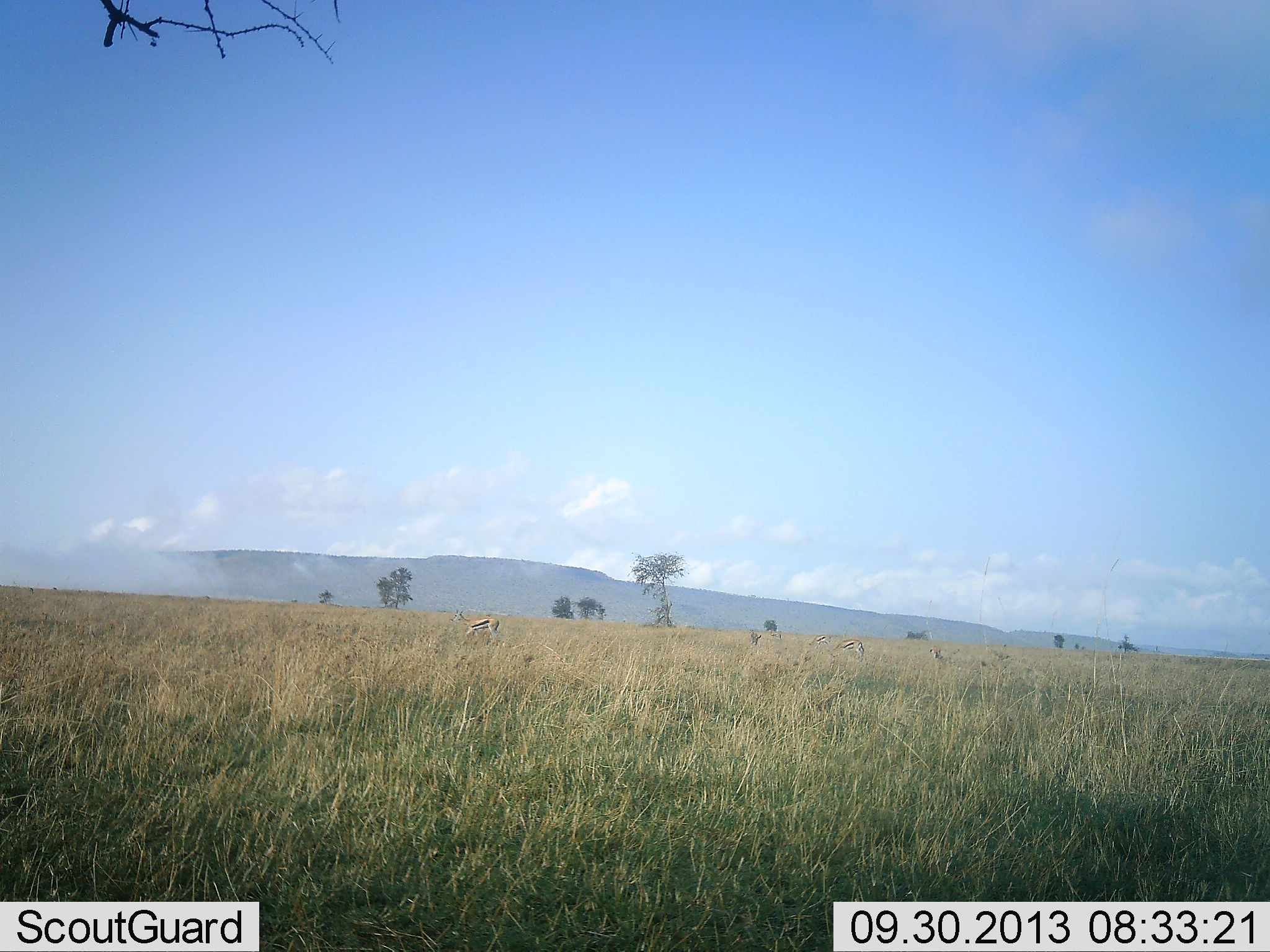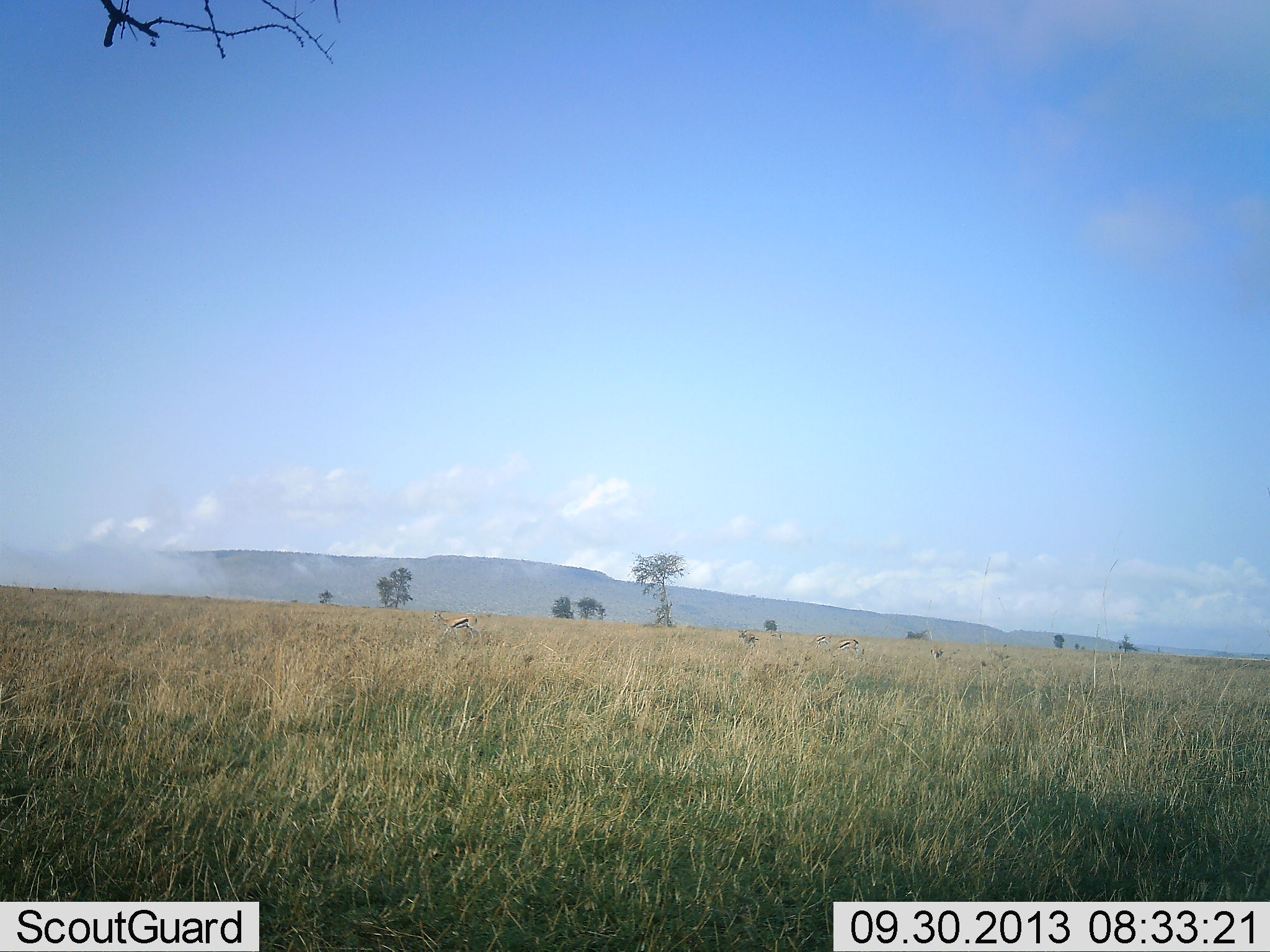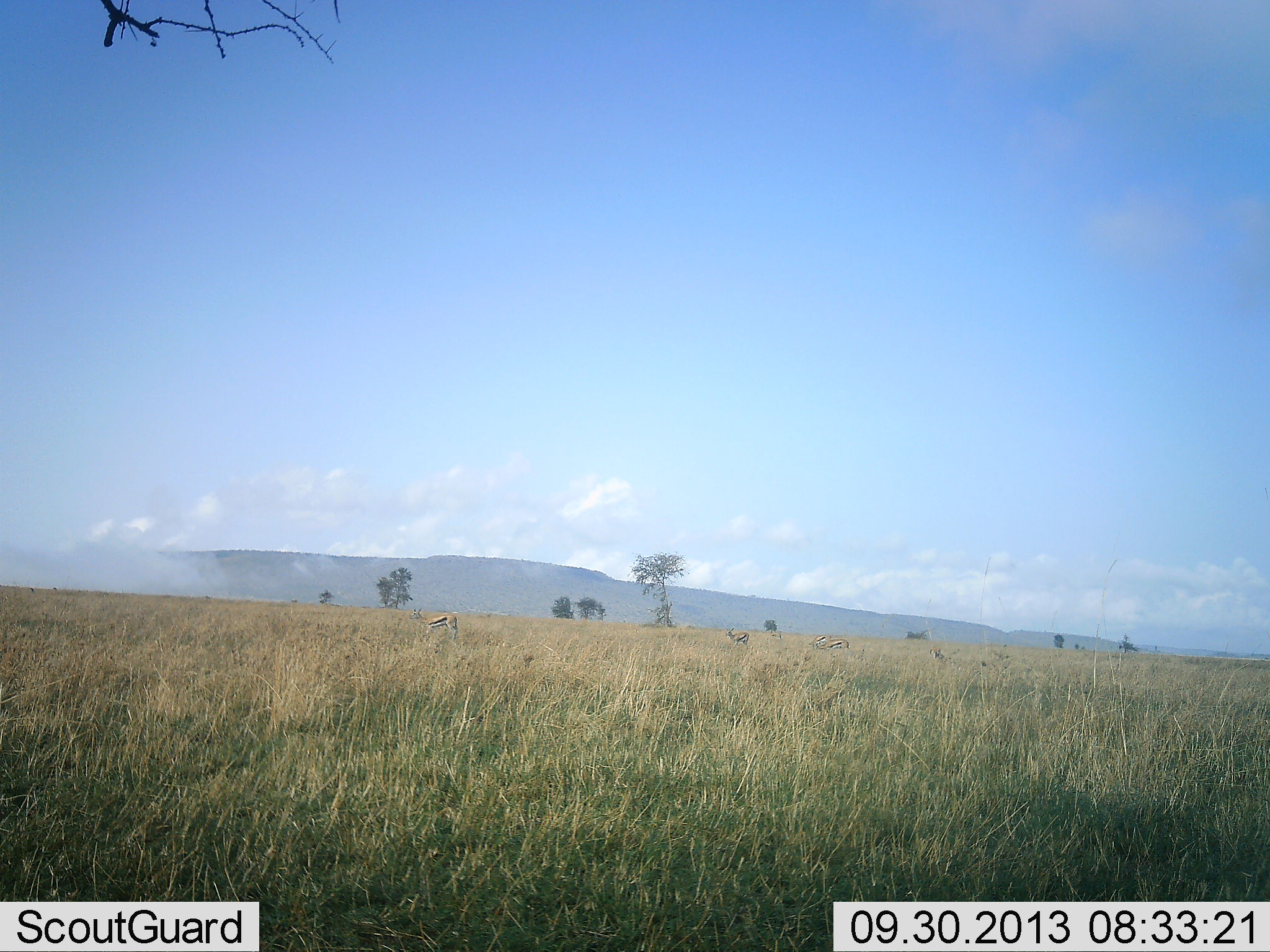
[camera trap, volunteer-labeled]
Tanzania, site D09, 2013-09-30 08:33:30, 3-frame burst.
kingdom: Animalia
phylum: Chordata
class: Mammalia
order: Artiodactyla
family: Bovidae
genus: Eudorcas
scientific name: Eudorcas thomsonii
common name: thomson's gazelle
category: gazellethomsons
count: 4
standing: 0%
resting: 0%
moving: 100%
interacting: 0%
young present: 10%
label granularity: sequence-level